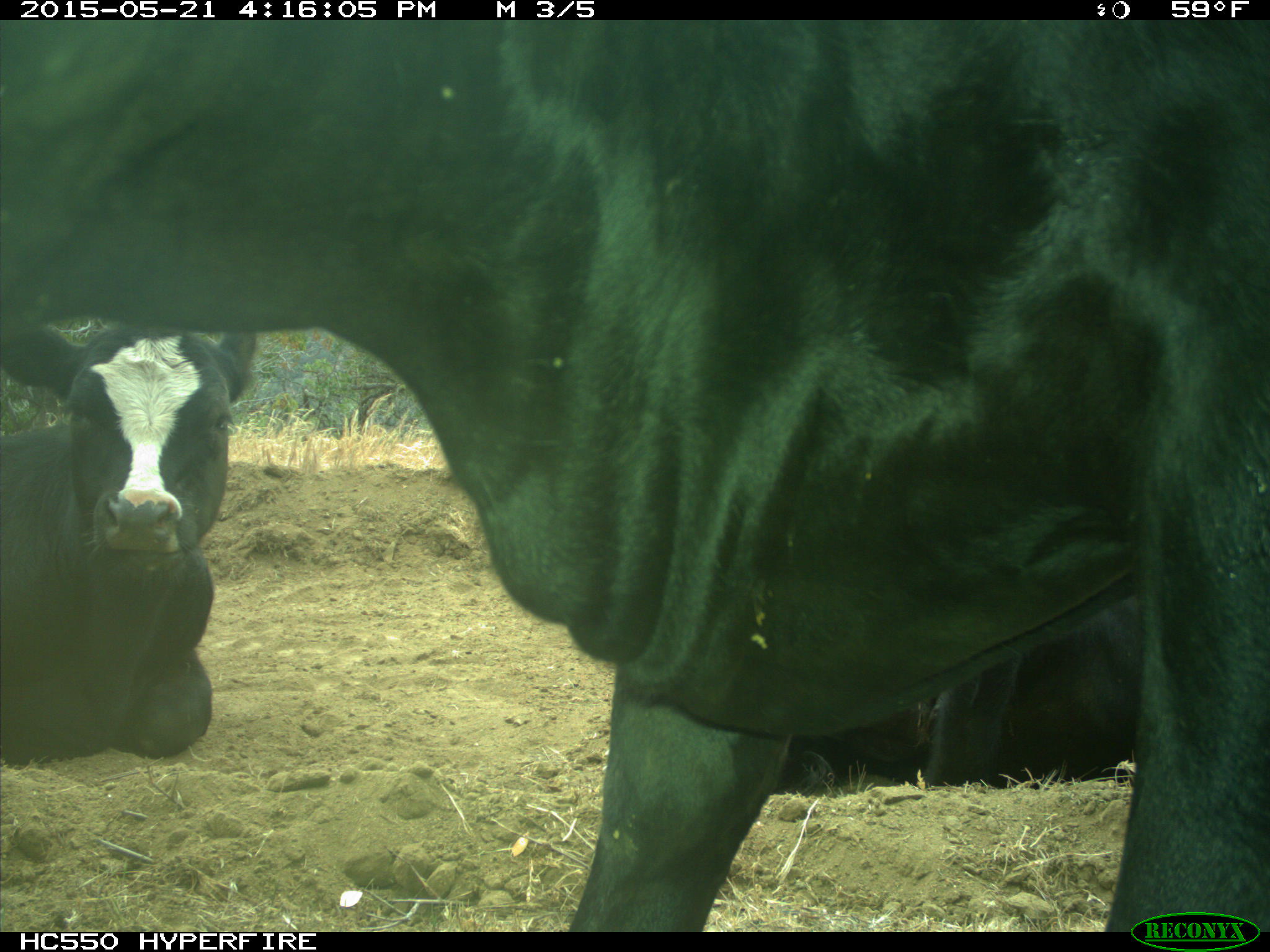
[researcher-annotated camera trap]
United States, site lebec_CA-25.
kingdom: Animalia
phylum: Chordata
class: Mammalia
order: Artiodactyla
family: Bovidae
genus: Bos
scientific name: Bos taurus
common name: domestic cow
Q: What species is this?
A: Bos taurus (domestic cow).